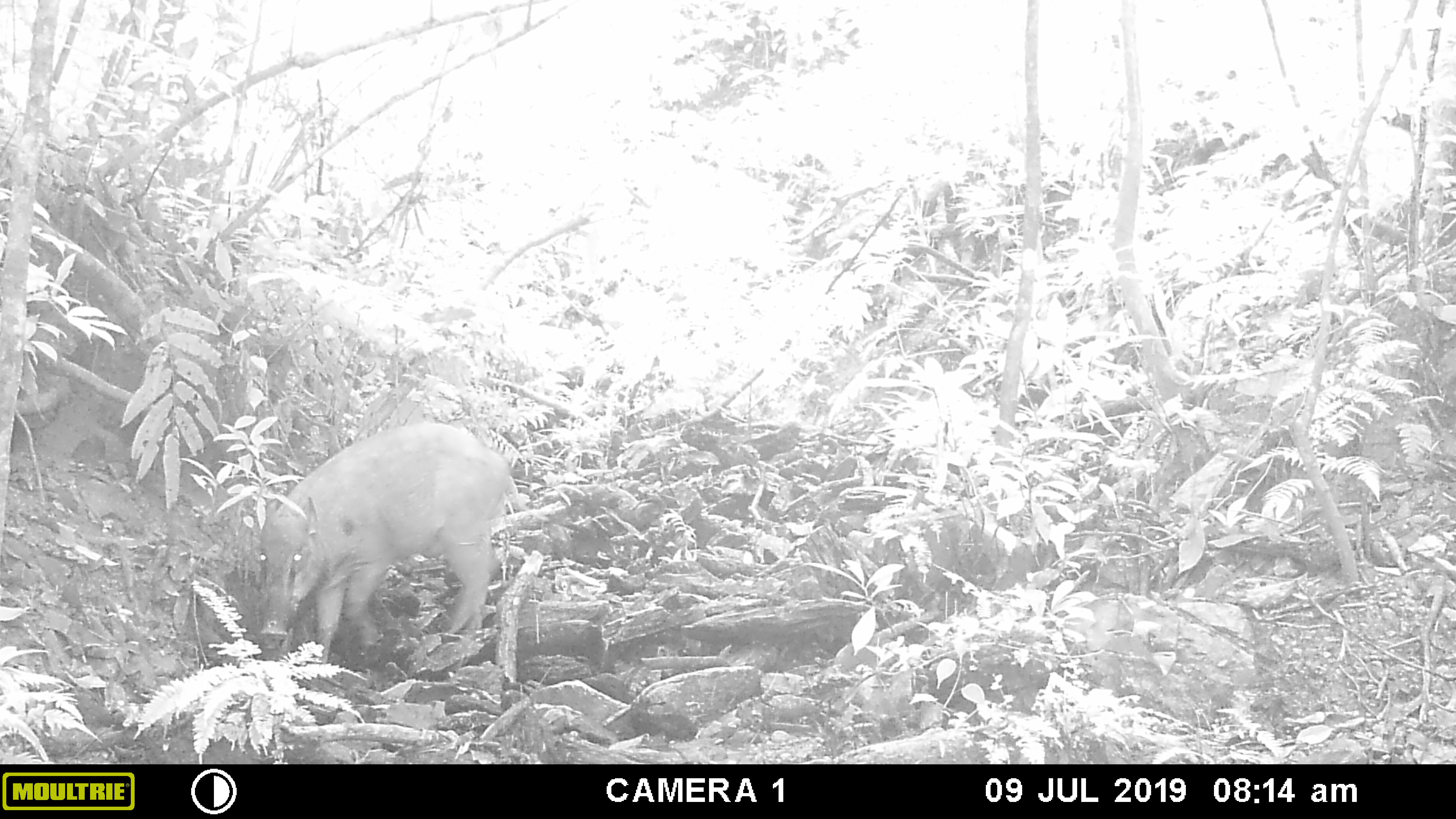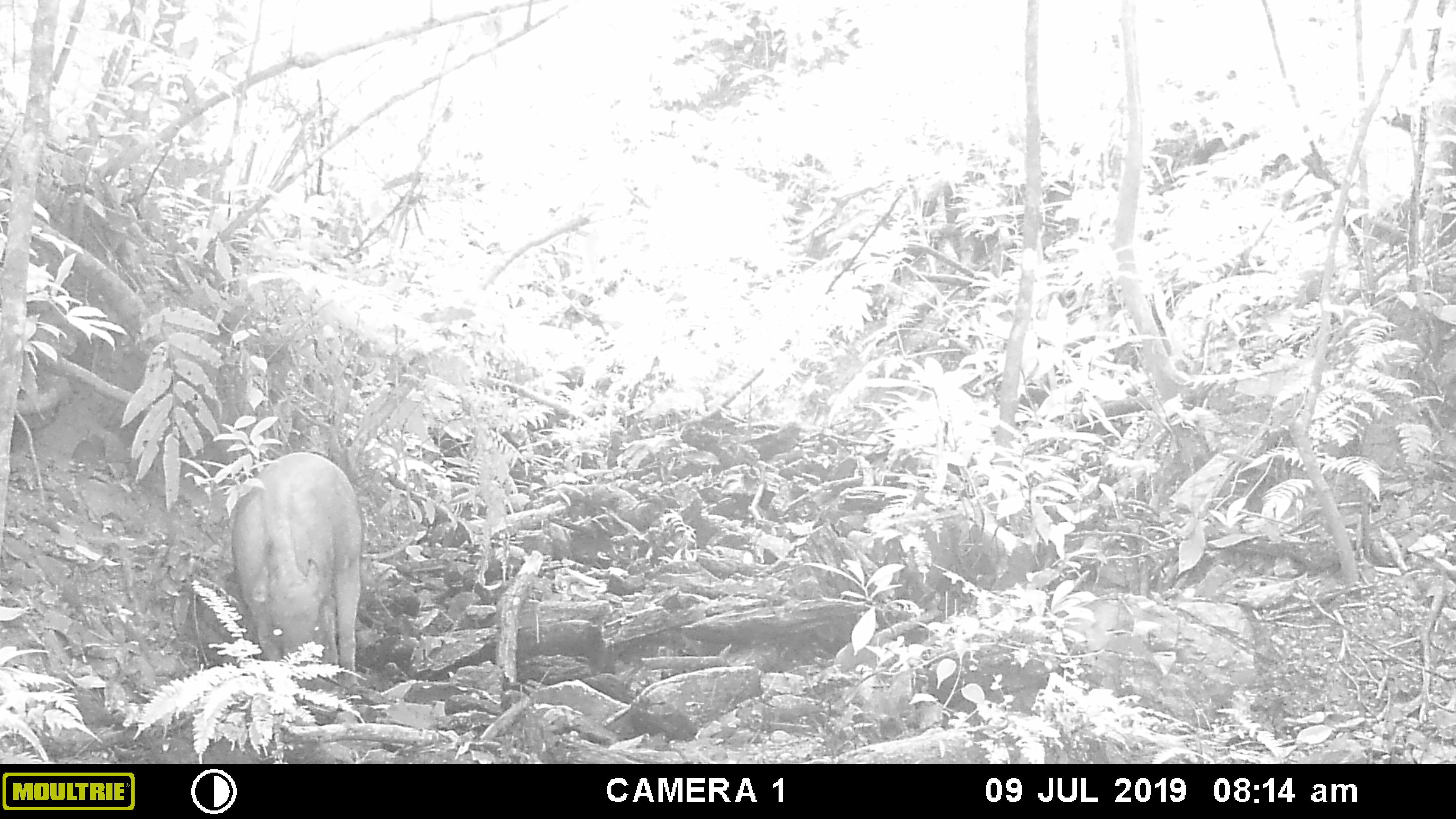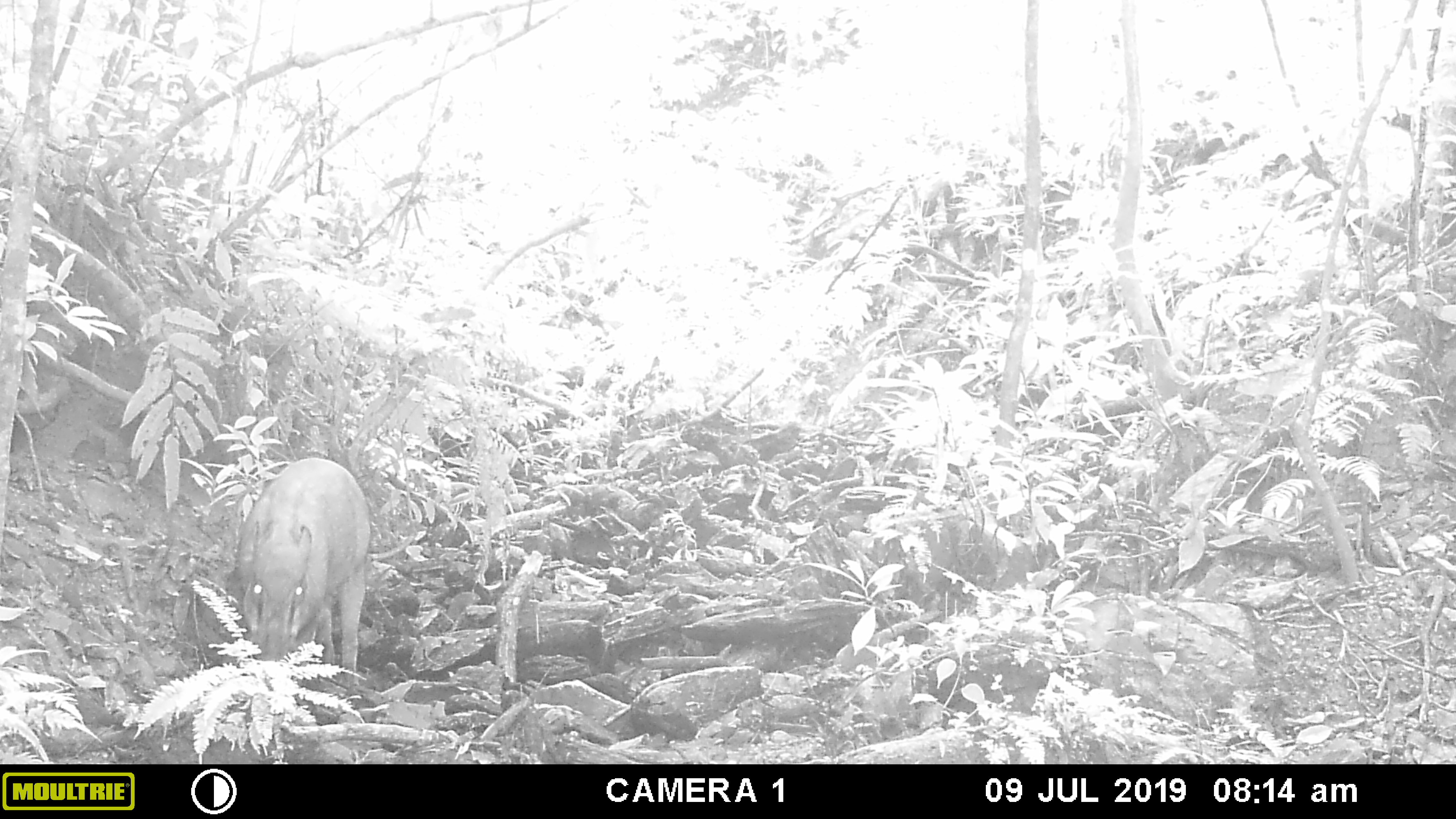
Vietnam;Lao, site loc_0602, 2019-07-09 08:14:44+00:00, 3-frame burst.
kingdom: Animalia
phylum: Chordata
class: Mammalia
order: Artiodactyla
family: Suidae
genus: Sus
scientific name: Sus scrofa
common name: eurasian wild pig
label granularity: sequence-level